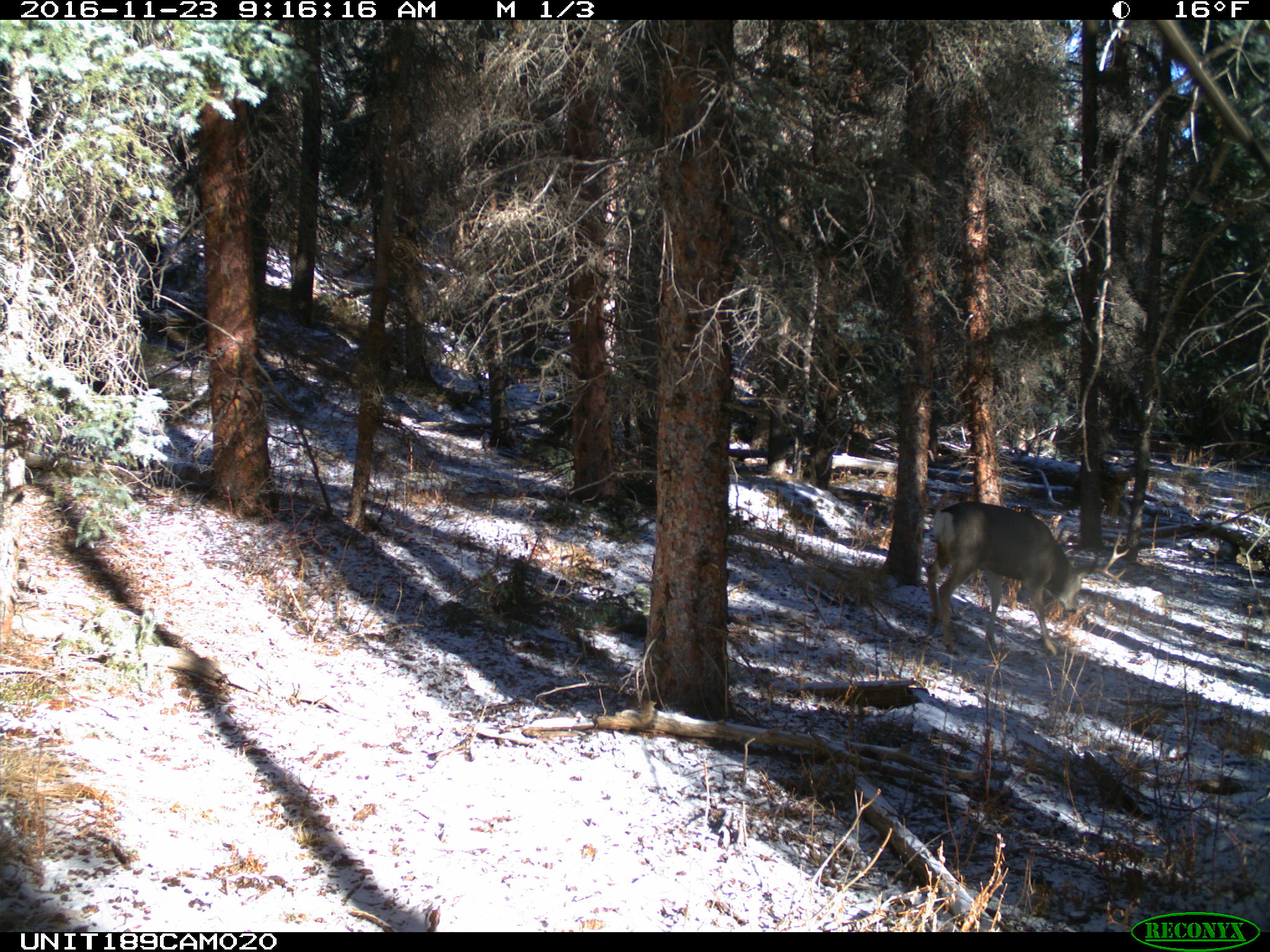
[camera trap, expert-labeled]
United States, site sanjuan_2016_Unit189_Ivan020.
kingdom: Animalia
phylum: Chordata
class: Mammalia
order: Artiodactyla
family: Cervidae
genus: Odocoileus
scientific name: Odocoileus hemionus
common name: mule deer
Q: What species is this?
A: Odocoileus hemionus (mule deer).